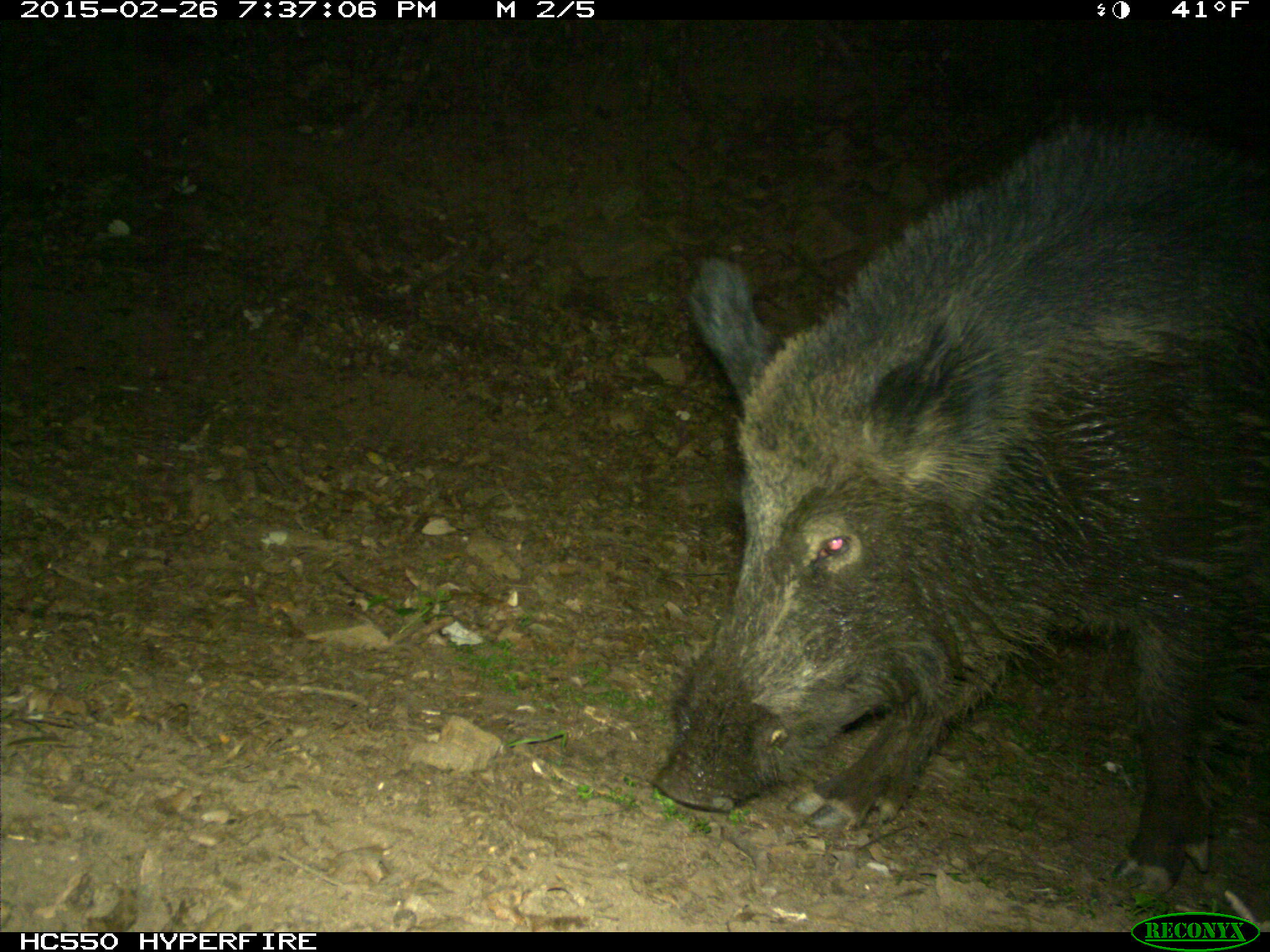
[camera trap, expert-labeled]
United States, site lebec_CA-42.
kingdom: Animalia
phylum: Chordata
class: Mammalia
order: Artiodactyla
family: Suidae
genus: Sus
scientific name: Sus scrofa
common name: wild boar